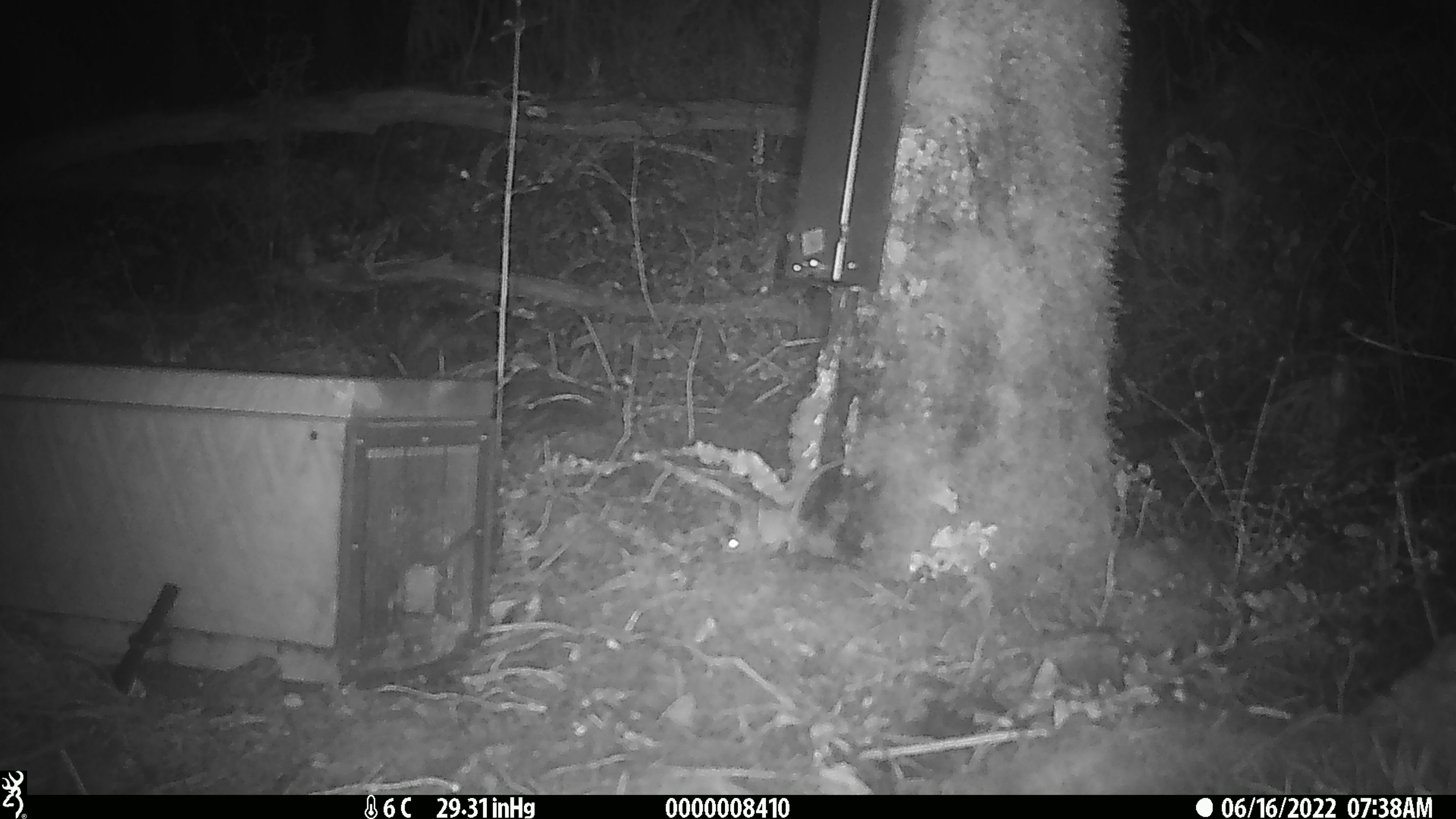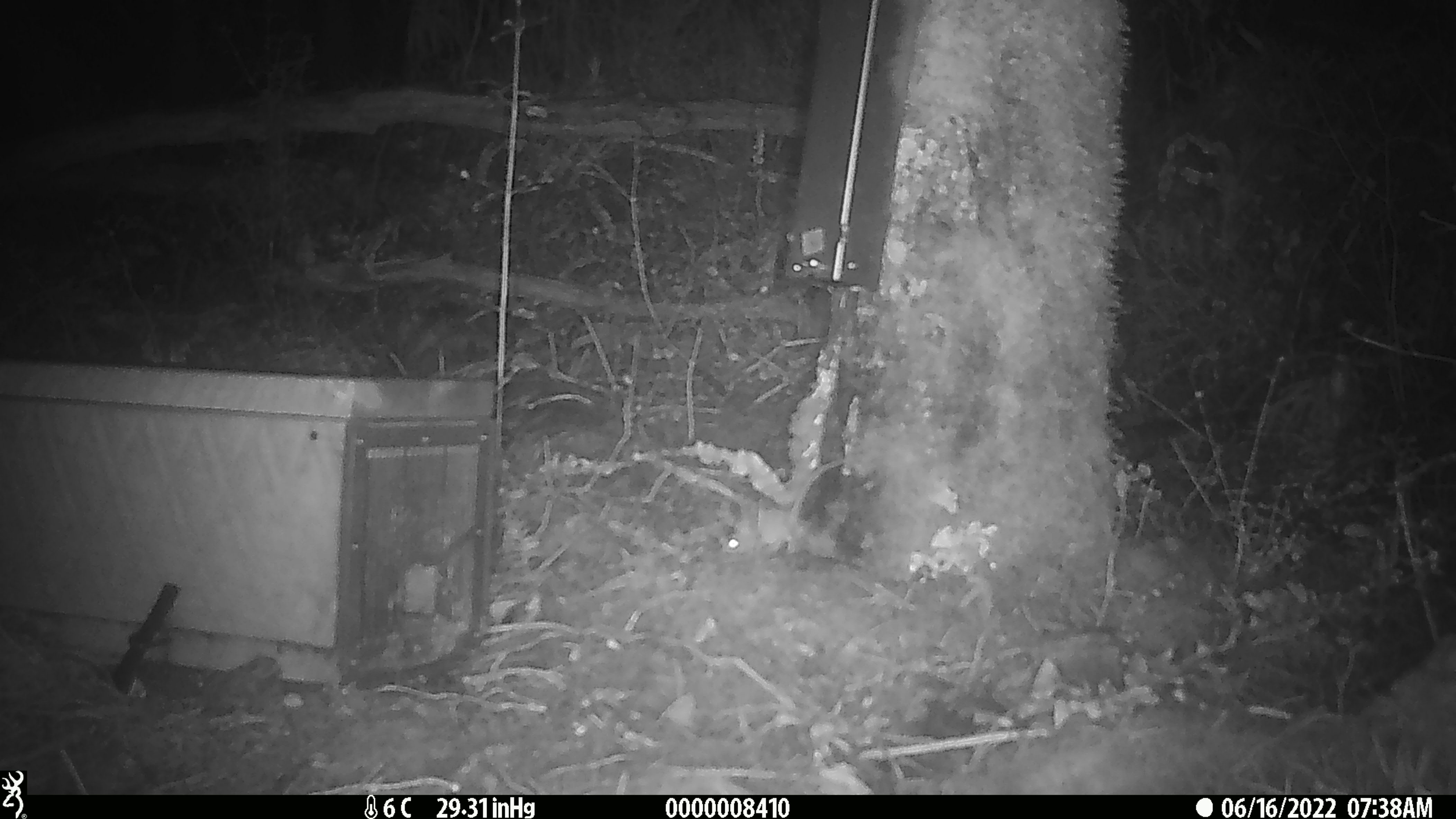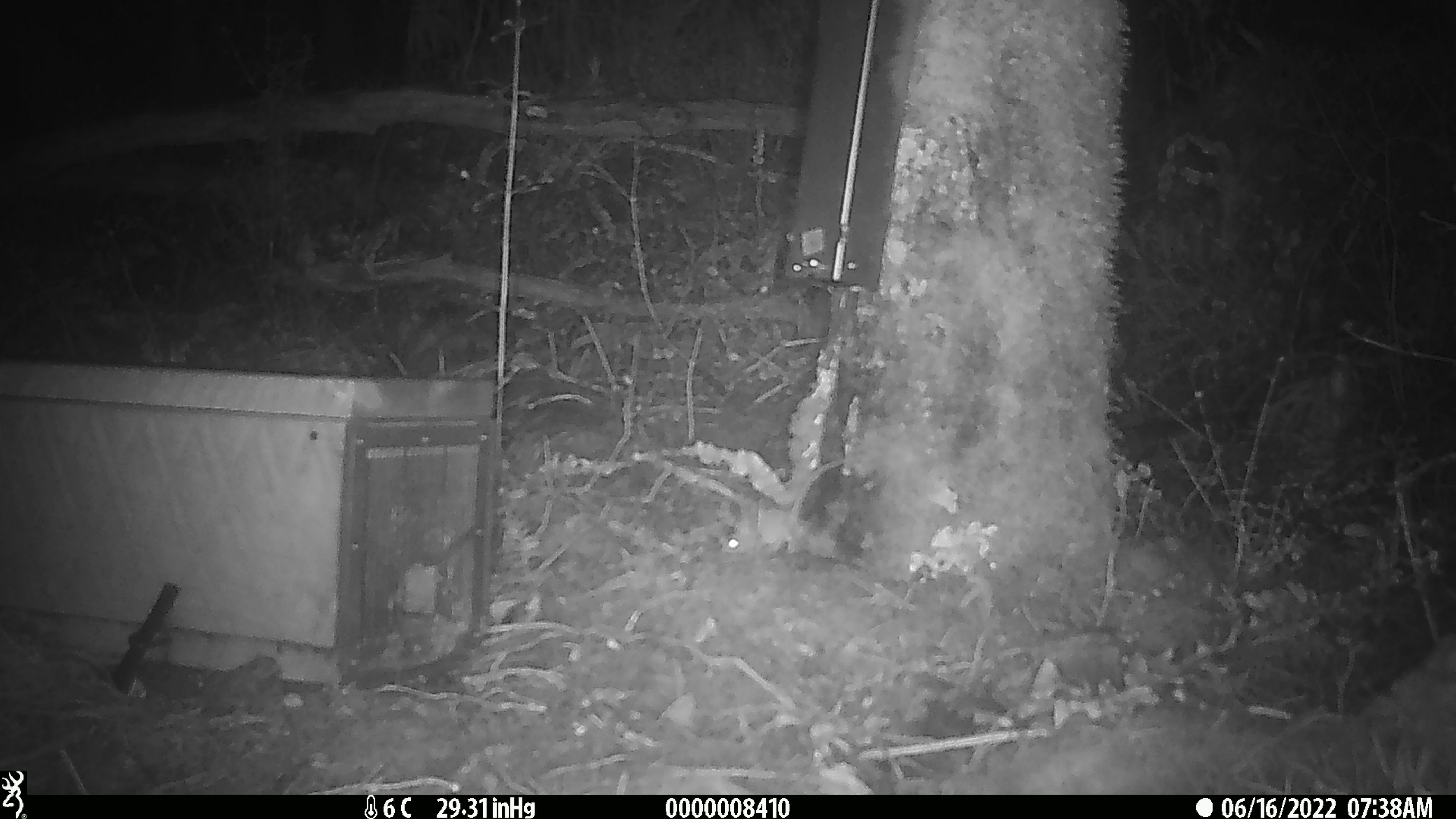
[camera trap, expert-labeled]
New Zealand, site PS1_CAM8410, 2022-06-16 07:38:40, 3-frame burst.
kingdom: Animalia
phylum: Chordata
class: Mammalia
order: Rodentia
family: Muridae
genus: Mus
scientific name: Mus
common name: mouse